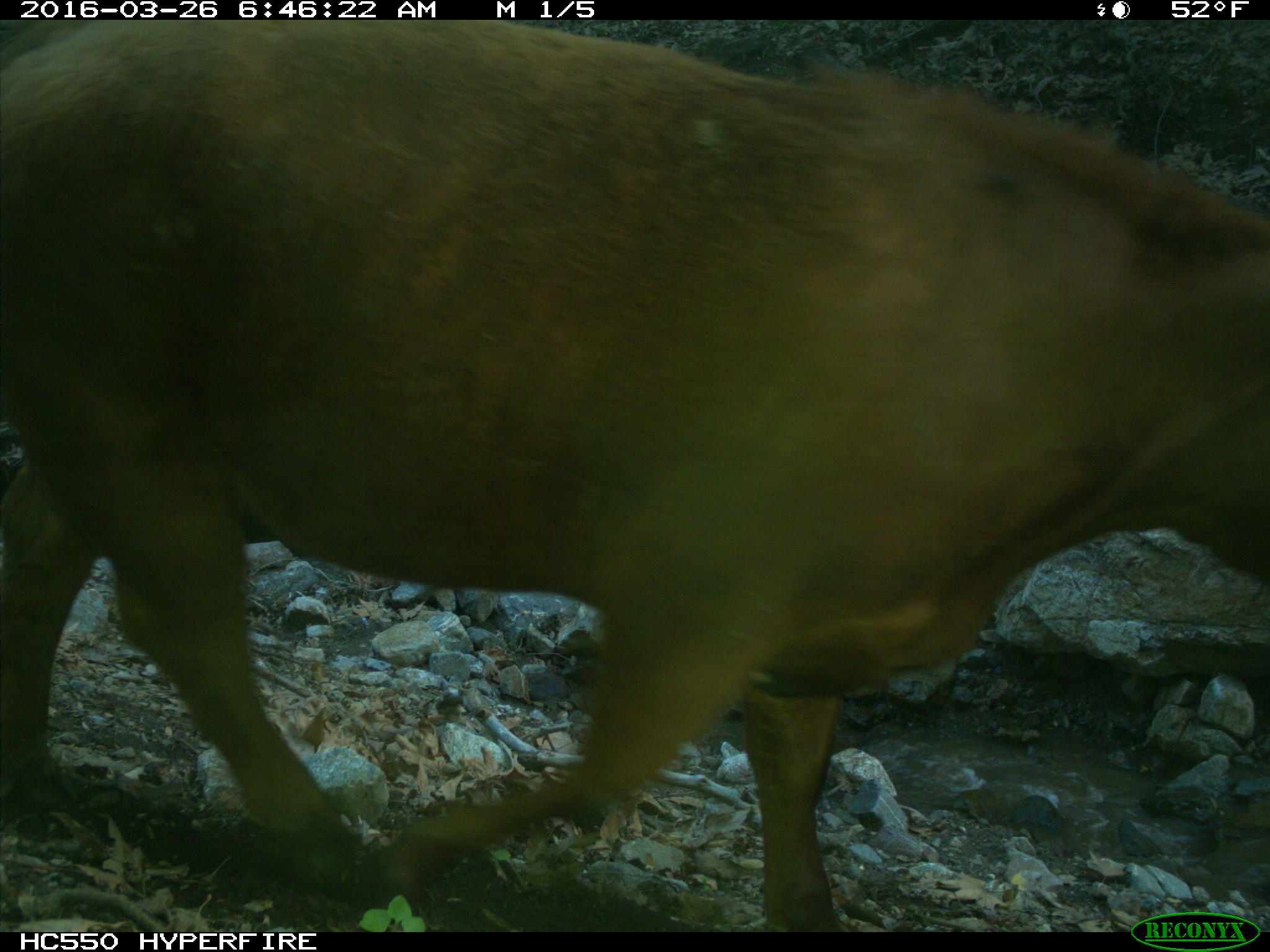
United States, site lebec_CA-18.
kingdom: Animalia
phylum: Chordata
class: Mammalia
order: Artiodactyla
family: Bovidae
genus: Bos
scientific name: Bos taurus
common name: domestic cow